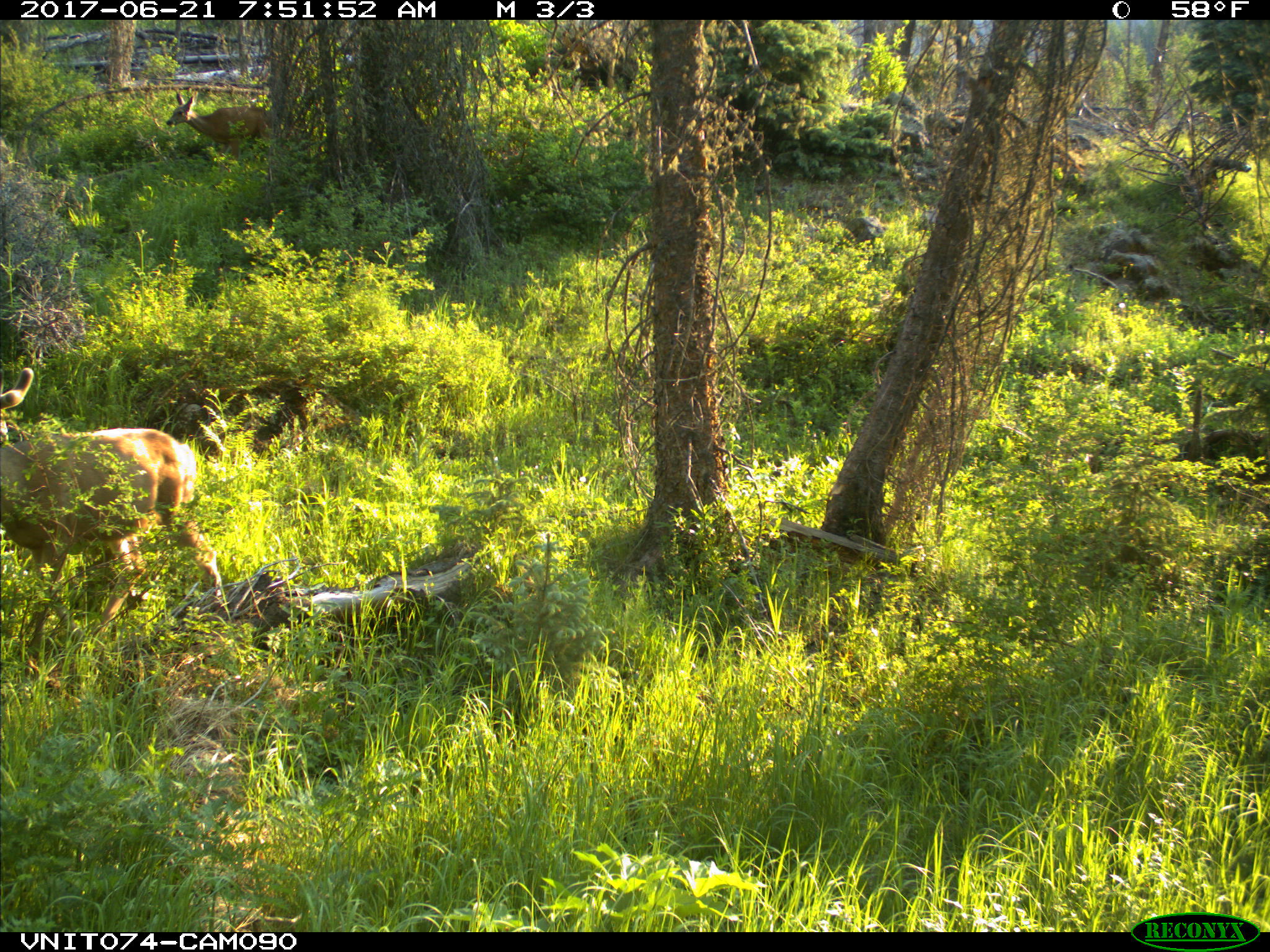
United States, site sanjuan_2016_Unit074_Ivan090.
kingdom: Animalia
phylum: Chordata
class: Mammalia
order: Artiodactyla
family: Cervidae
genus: Odocoileus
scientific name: Odocoileus hemionus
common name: mule deer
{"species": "Odocoileus hemionus (mule deer)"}